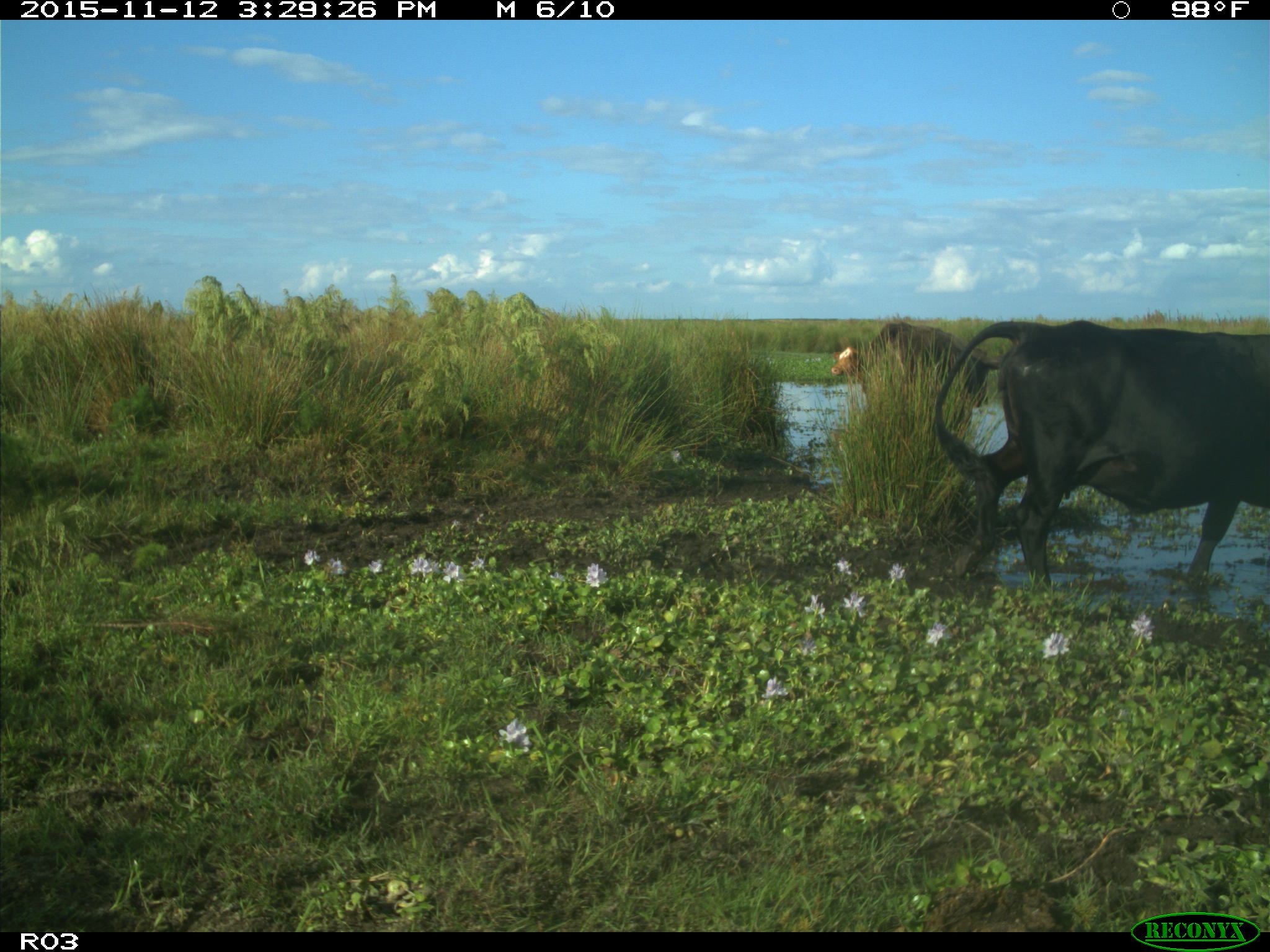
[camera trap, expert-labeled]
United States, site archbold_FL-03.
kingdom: Animalia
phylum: Chordata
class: Mammalia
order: Artiodactyla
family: Bovidae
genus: Bos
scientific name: Bos taurus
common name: domestic cow